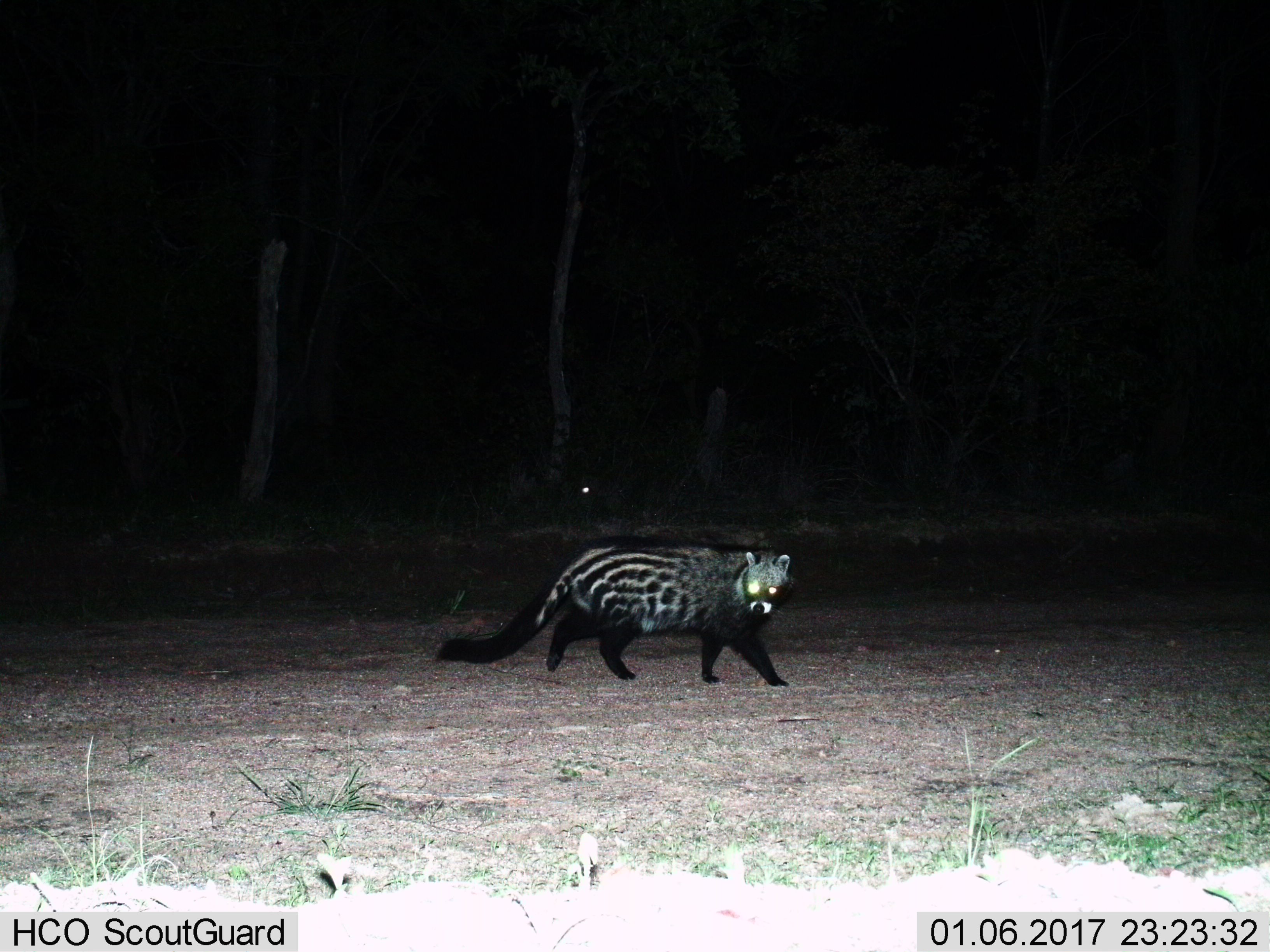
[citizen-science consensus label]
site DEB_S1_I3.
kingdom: Animalia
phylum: Chordata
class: Mammalia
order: Carnivora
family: Viverridae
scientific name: Viverridae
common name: civet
Civet (Viverridae), count 1. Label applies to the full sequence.